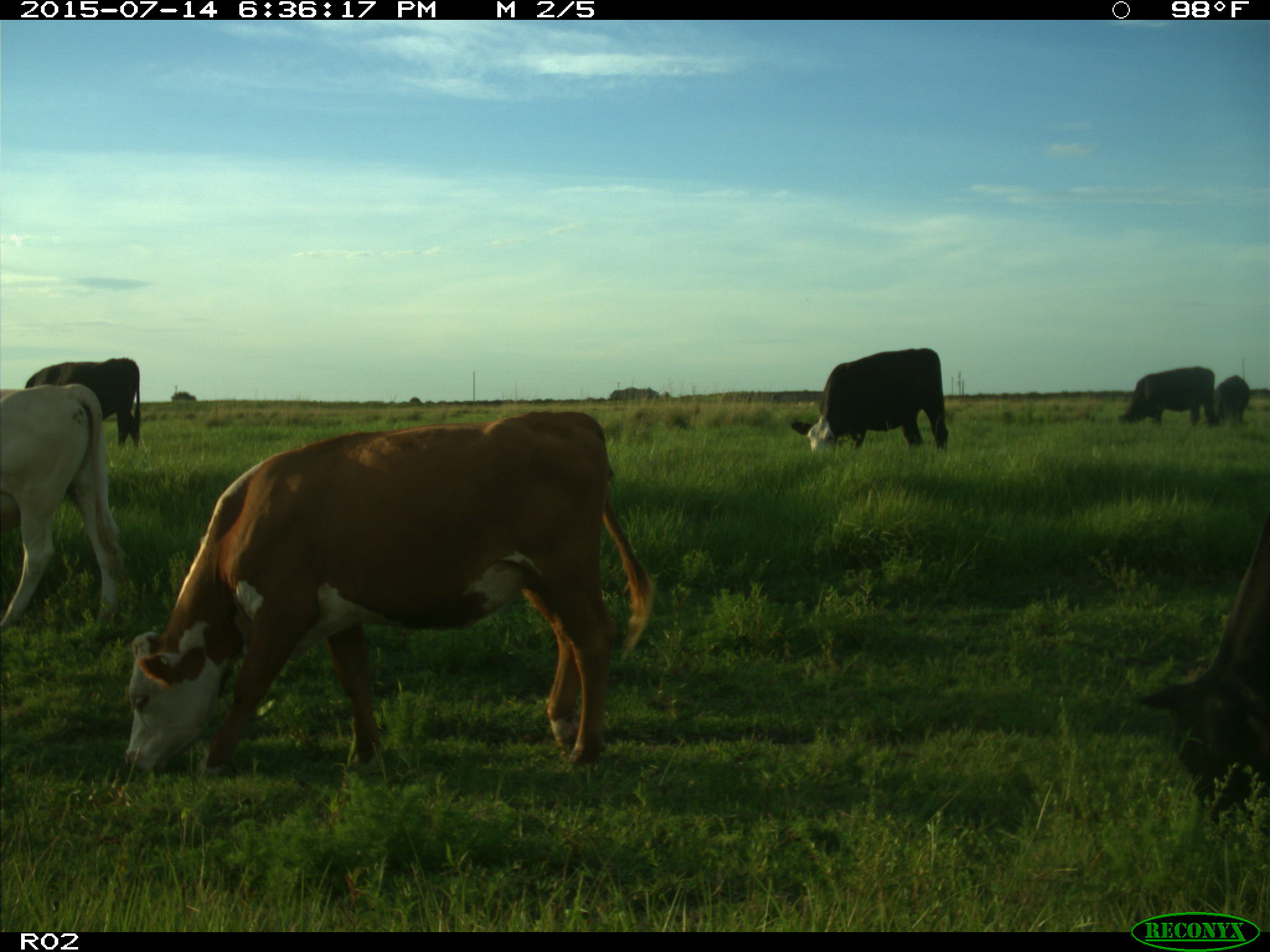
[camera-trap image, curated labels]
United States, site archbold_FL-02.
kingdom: Animalia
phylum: Chordata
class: Mammalia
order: Artiodactyla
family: Bovidae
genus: Bos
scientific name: Bos taurus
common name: domestic cow